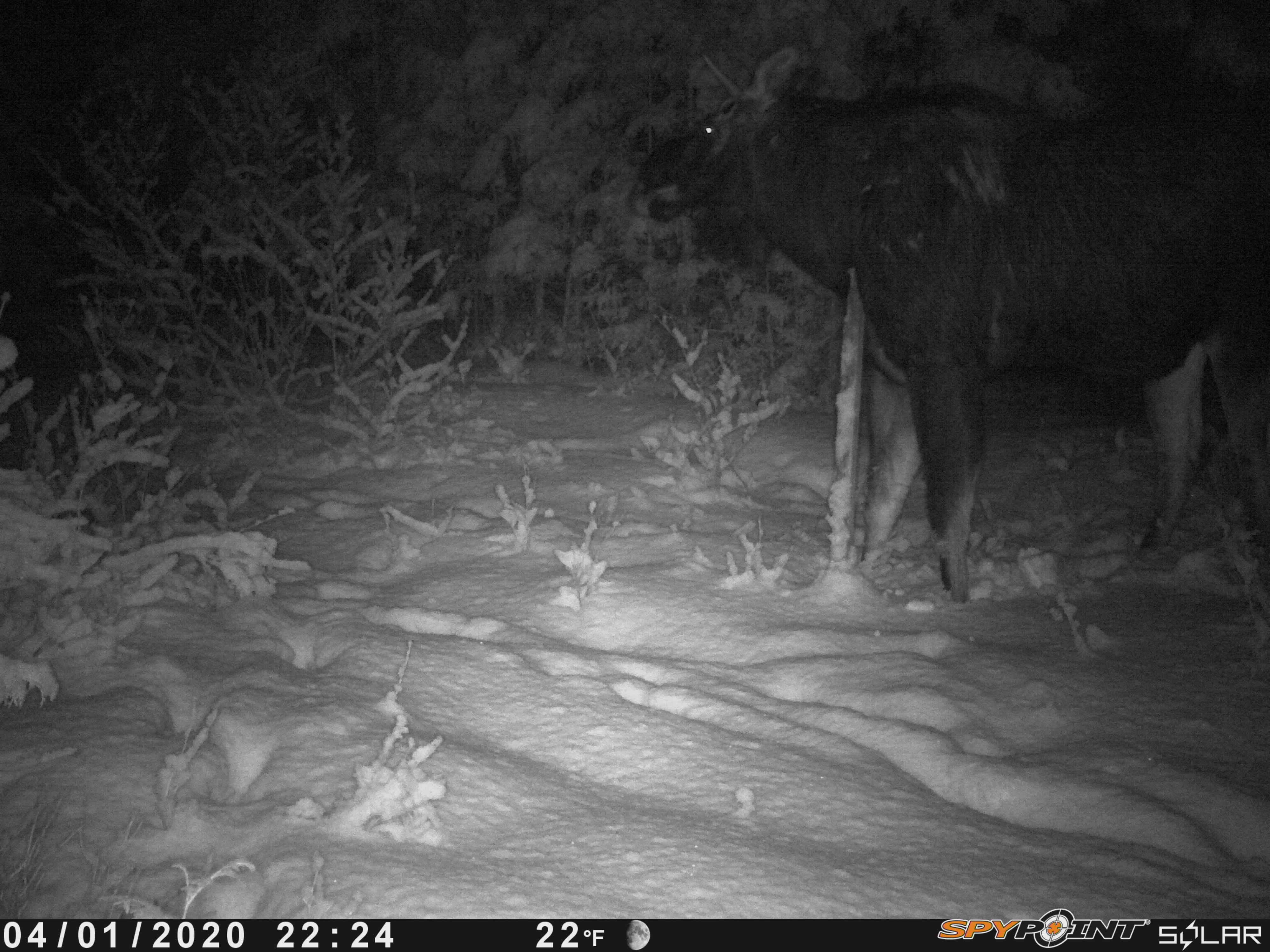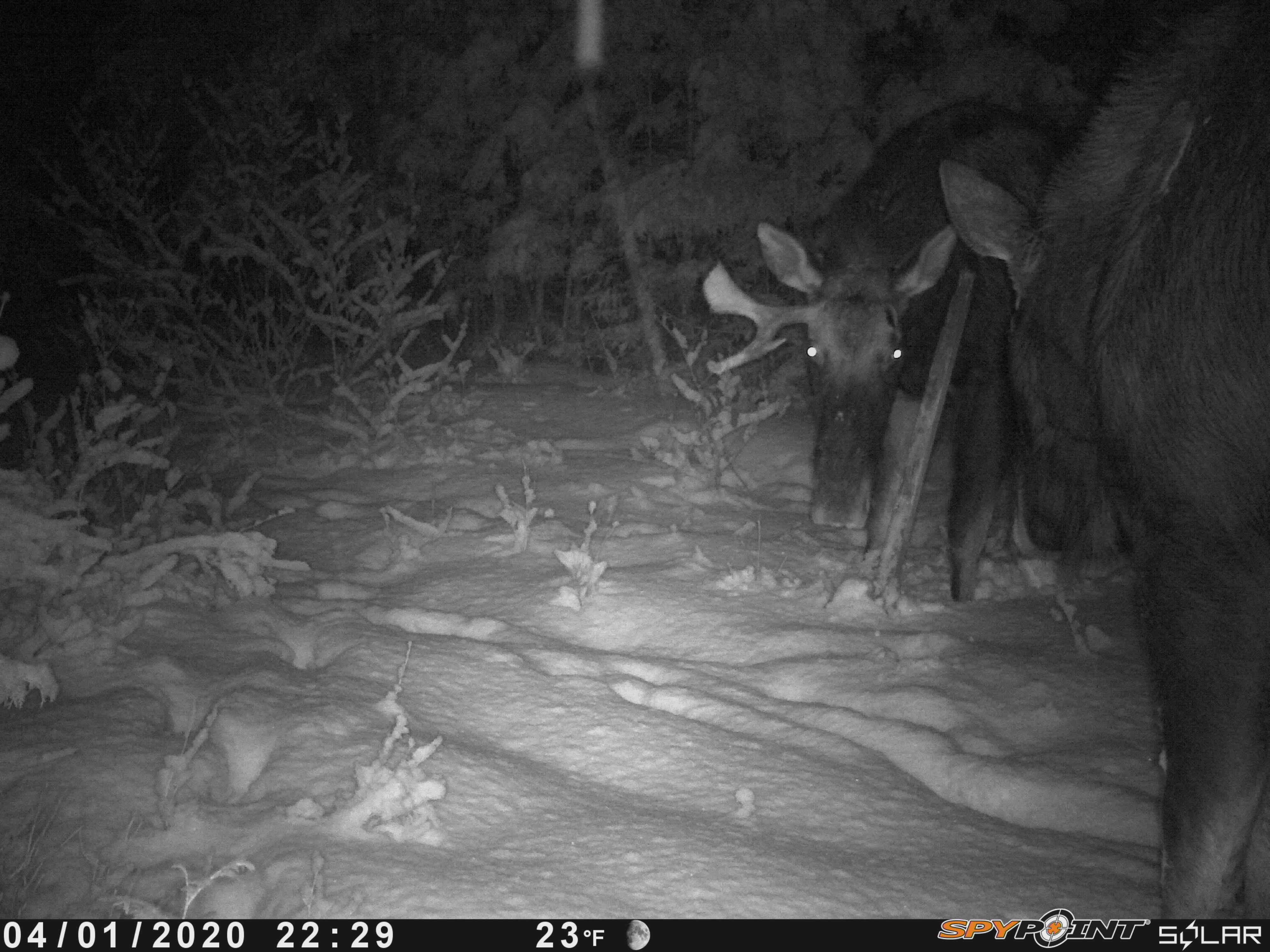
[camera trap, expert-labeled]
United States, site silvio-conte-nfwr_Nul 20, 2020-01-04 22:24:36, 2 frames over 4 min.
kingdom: Animalia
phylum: Chordata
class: Mammalia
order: Artiodactyla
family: Cervidae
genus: Alces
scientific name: Alces alces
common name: moose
Moose (Alces alces).